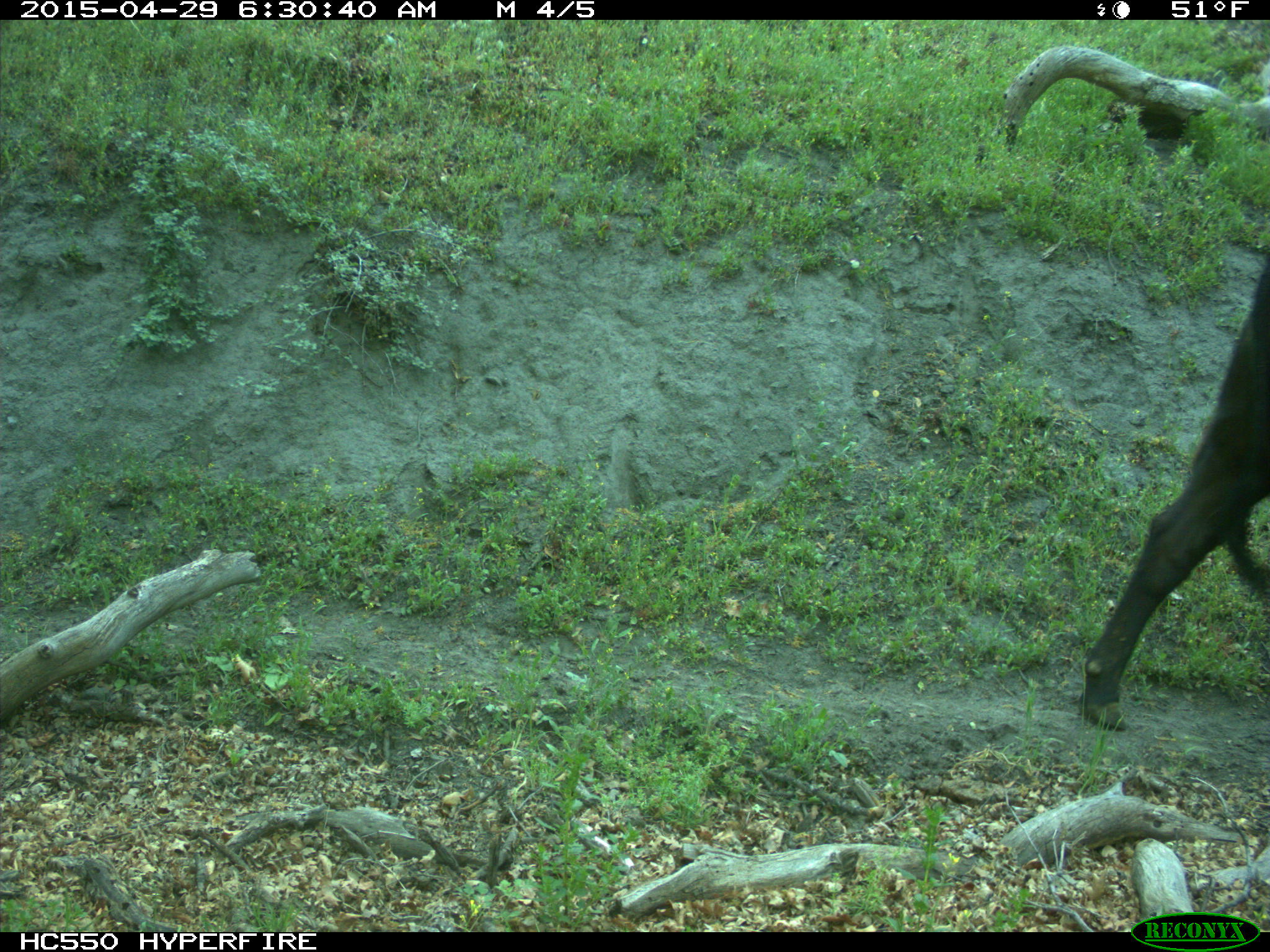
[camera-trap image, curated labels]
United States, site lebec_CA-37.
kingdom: Animalia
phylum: Chordata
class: Mammalia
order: Artiodactyla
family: Bovidae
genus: Bos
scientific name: Bos taurus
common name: domestic cow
Bos taurus (domestic cow).